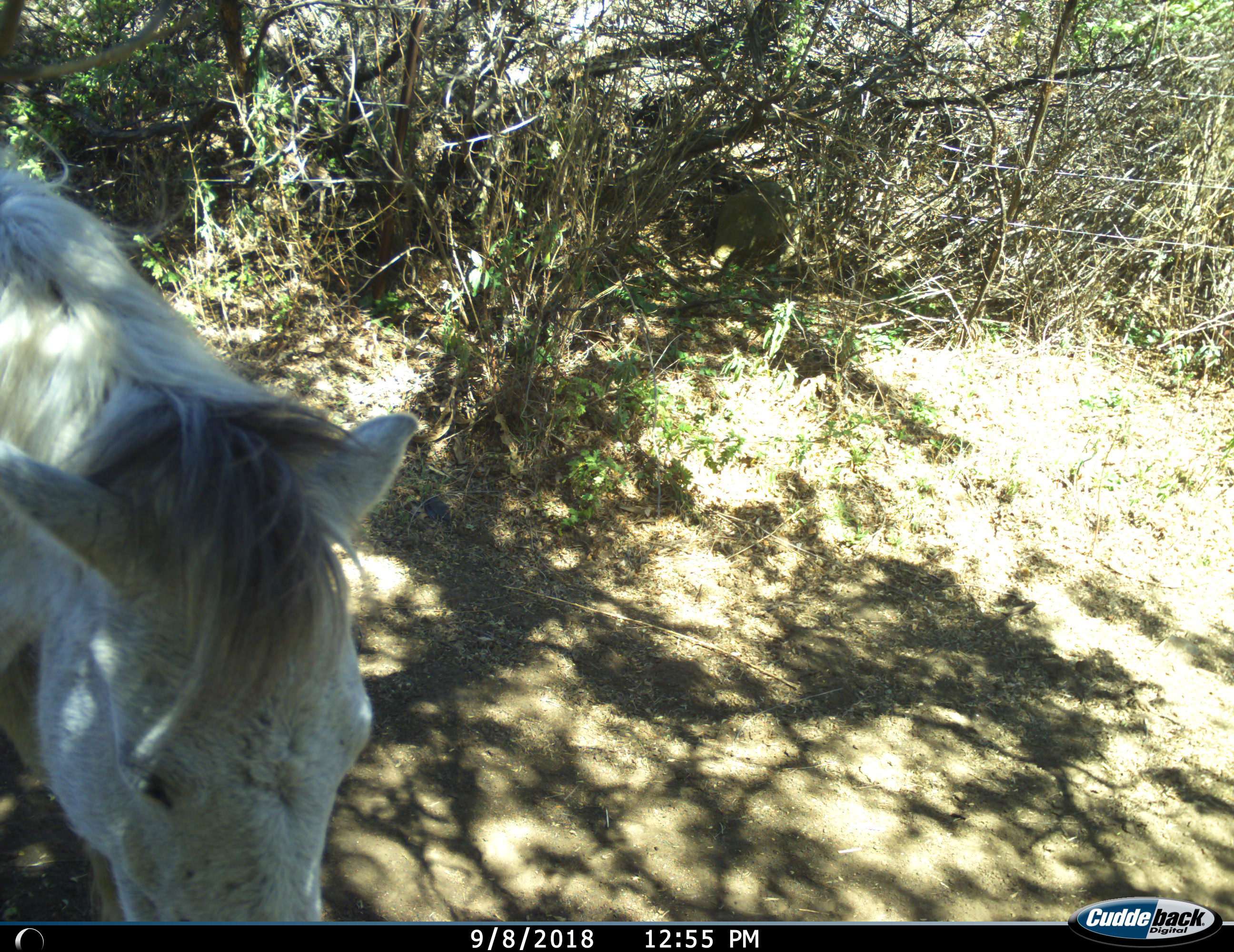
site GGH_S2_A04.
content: unidentified animal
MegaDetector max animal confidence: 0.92